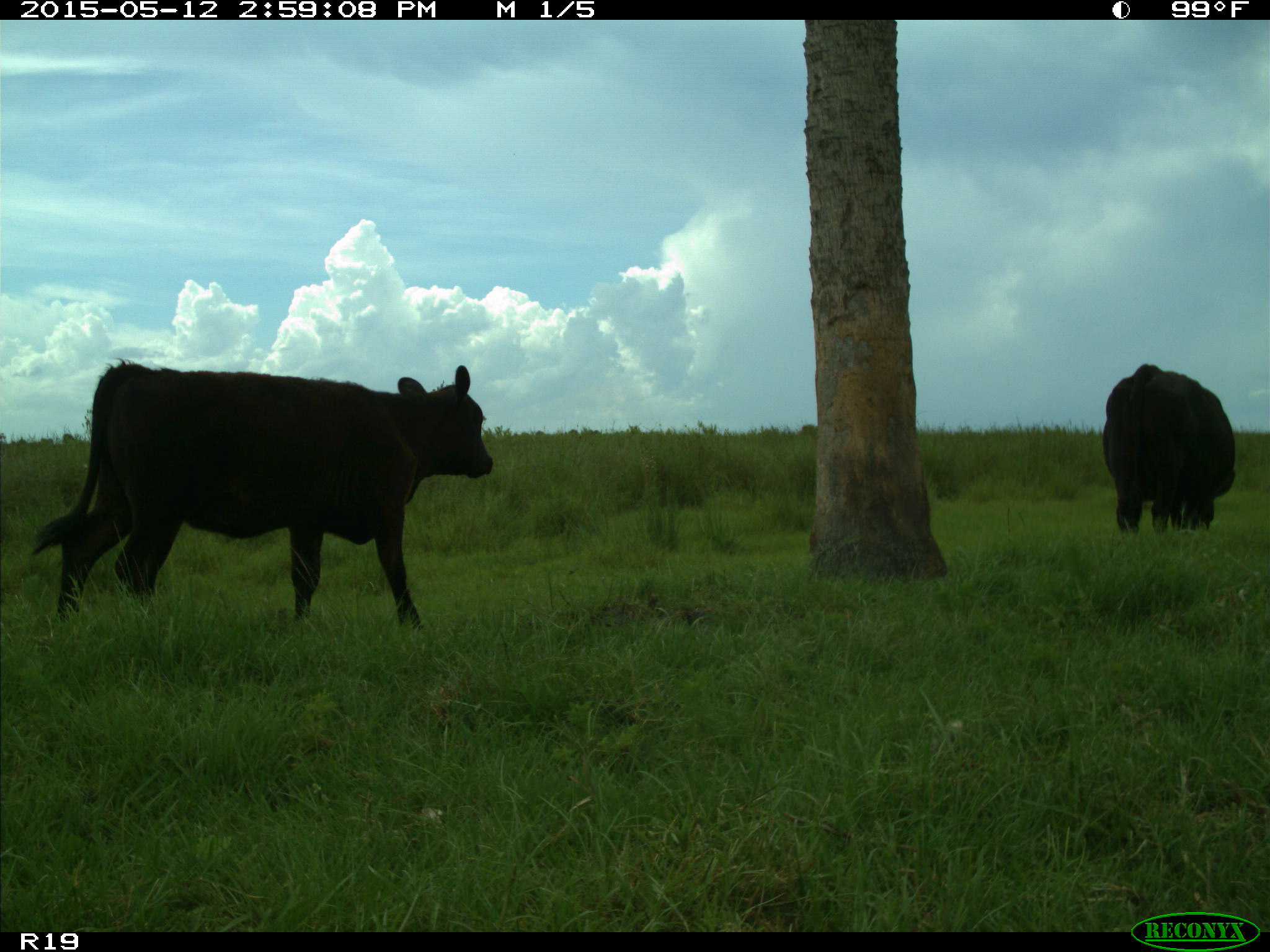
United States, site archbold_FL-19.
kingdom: Animalia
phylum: Chordata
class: Mammalia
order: Artiodactyla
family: Bovidae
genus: Bos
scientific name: Bos taurus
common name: domestic cow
Bos taurus (domestic cow).